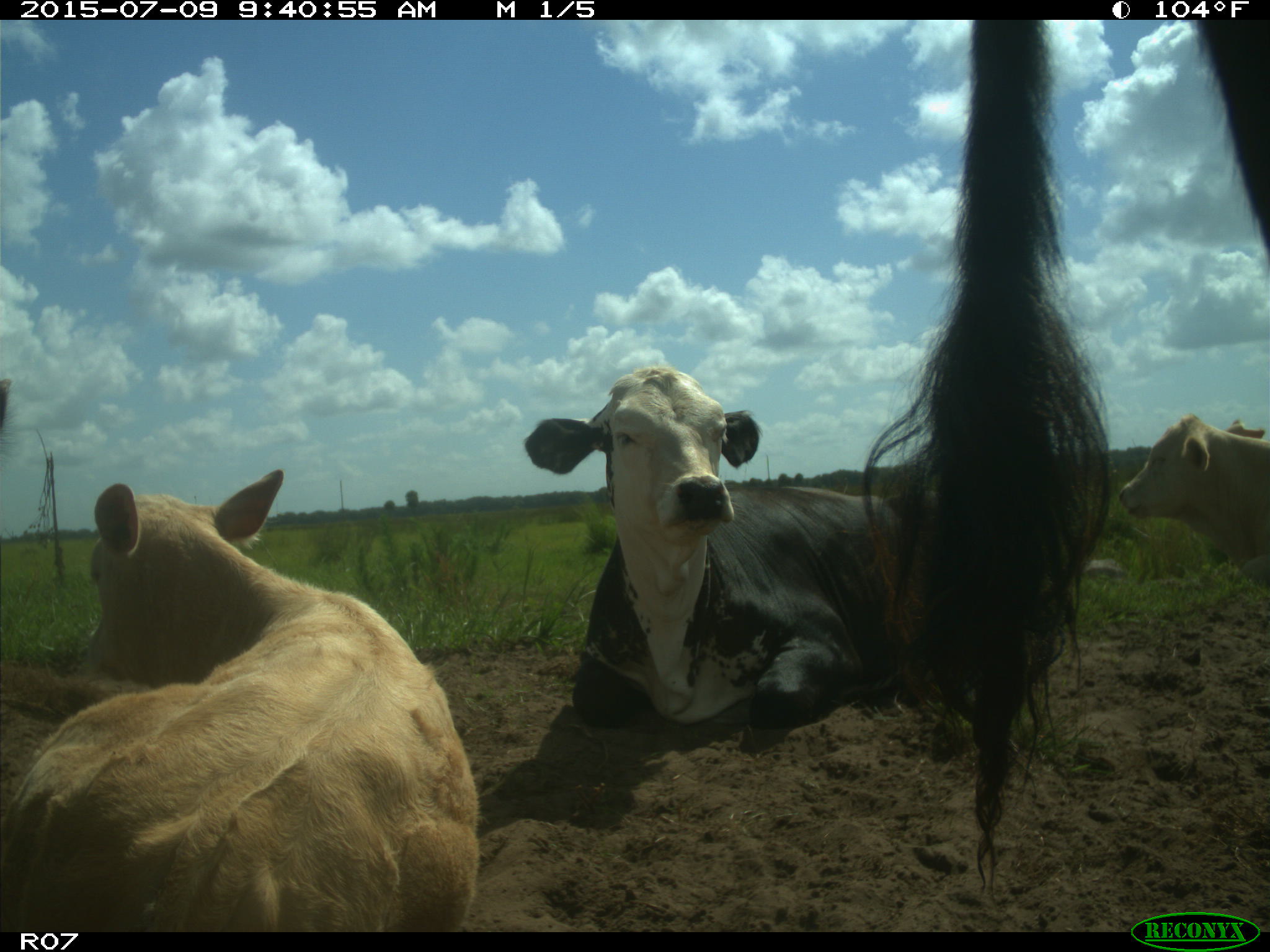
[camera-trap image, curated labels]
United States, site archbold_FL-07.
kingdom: Animalia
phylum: Chordata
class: Mammalia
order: Artiodactyla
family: Bovidae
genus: Bos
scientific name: Bos taurus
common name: domestic cow